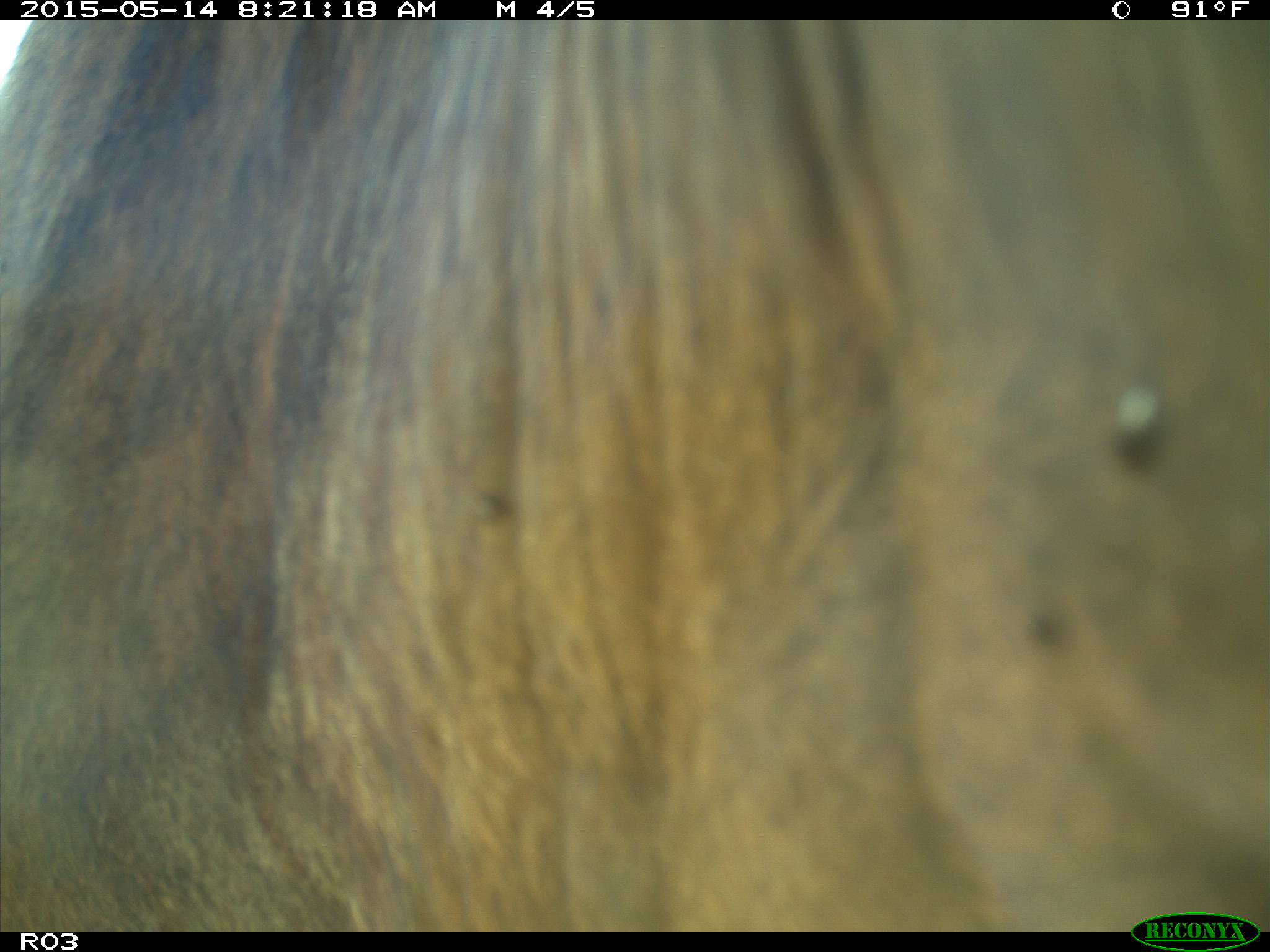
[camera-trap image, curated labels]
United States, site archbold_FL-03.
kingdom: Animalia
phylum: Chordata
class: Mammalia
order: Artiodactyla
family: Bovidae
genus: Bos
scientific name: Bos taurus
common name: domestic cow